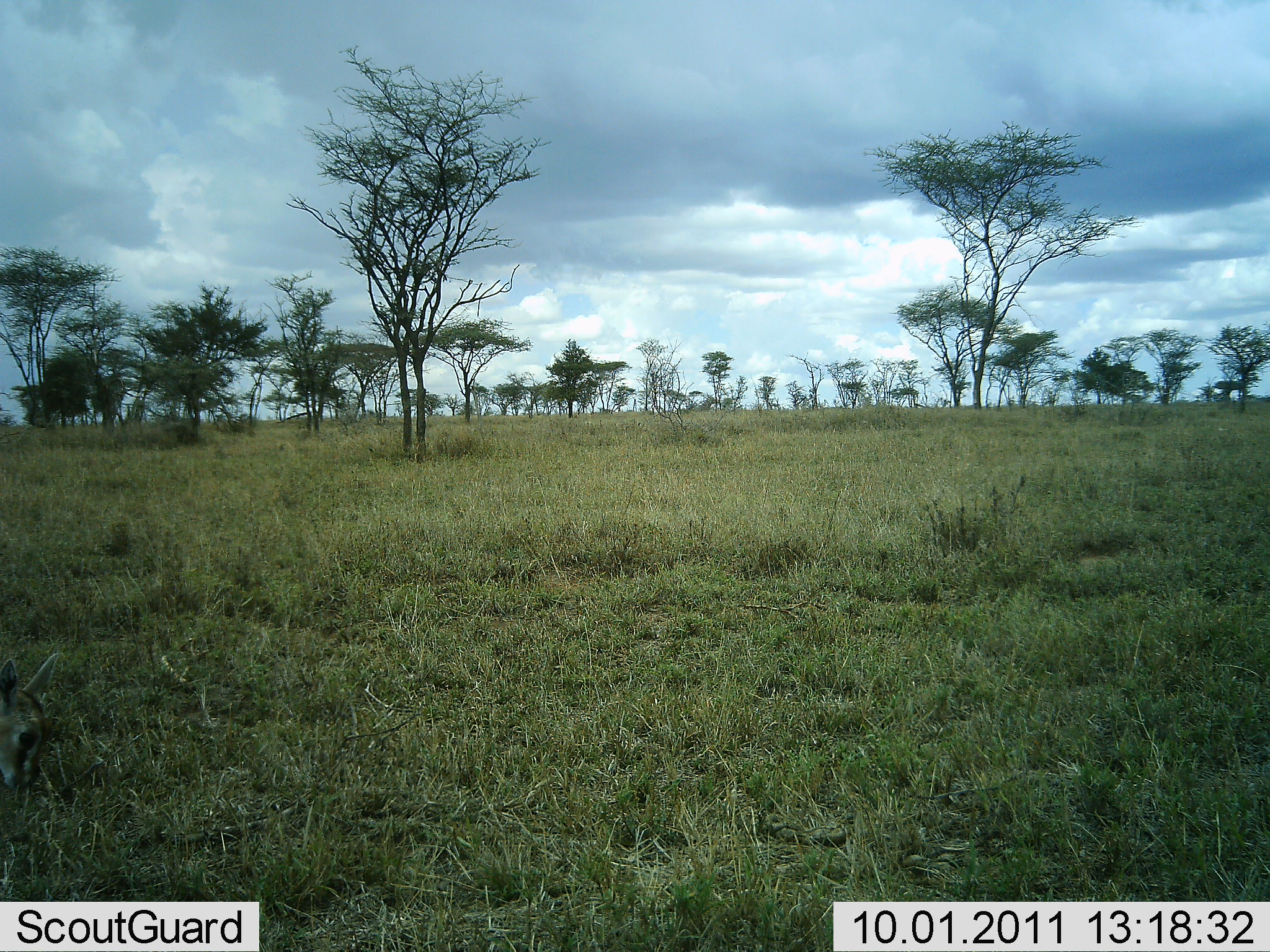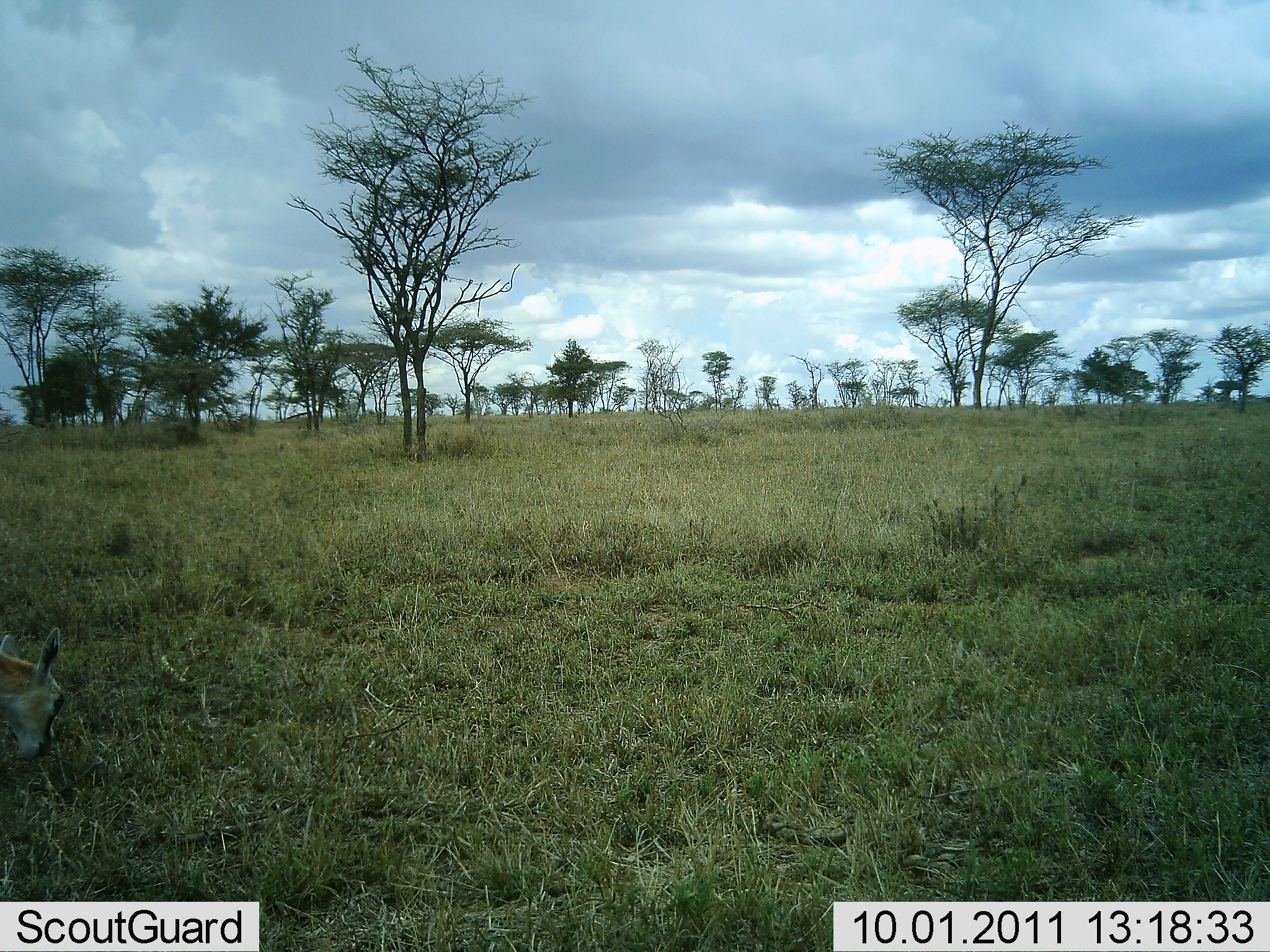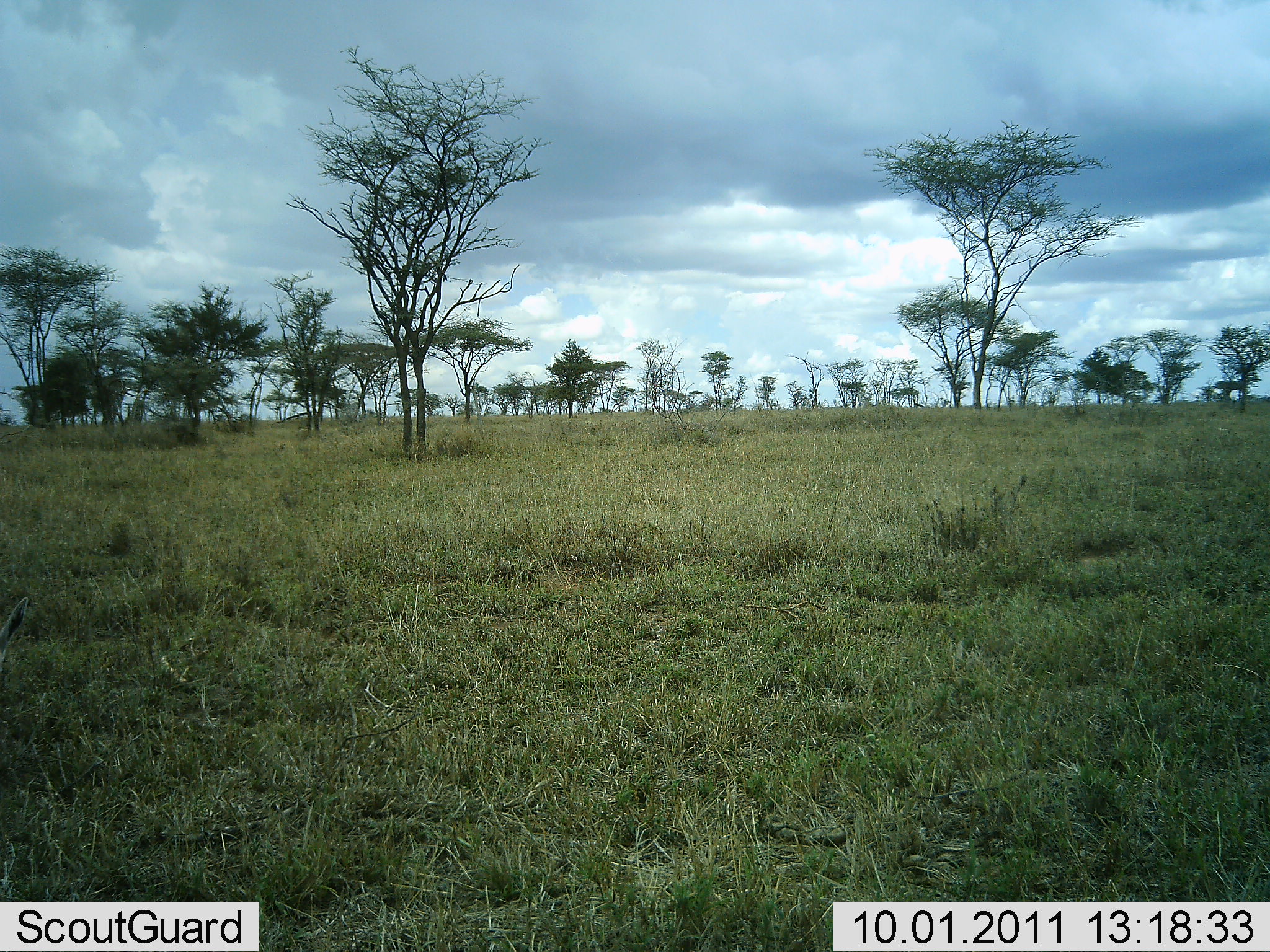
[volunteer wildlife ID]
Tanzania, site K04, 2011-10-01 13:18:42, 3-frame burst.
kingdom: Animalia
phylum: Chordata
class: Mammalia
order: Artiodactyla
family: Bovidae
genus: Eudorcas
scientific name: Eudorcas thomsonii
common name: thomson's gazelle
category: gazellethomsons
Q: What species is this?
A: Gazellethomsons (thomson's gazelle) (Eudorcas thomsonii).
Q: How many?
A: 1.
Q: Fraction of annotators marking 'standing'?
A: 20%.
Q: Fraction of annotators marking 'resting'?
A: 0%.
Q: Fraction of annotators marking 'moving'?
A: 10%.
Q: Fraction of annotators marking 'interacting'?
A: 0%.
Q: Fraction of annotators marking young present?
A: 0%.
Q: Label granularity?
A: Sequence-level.